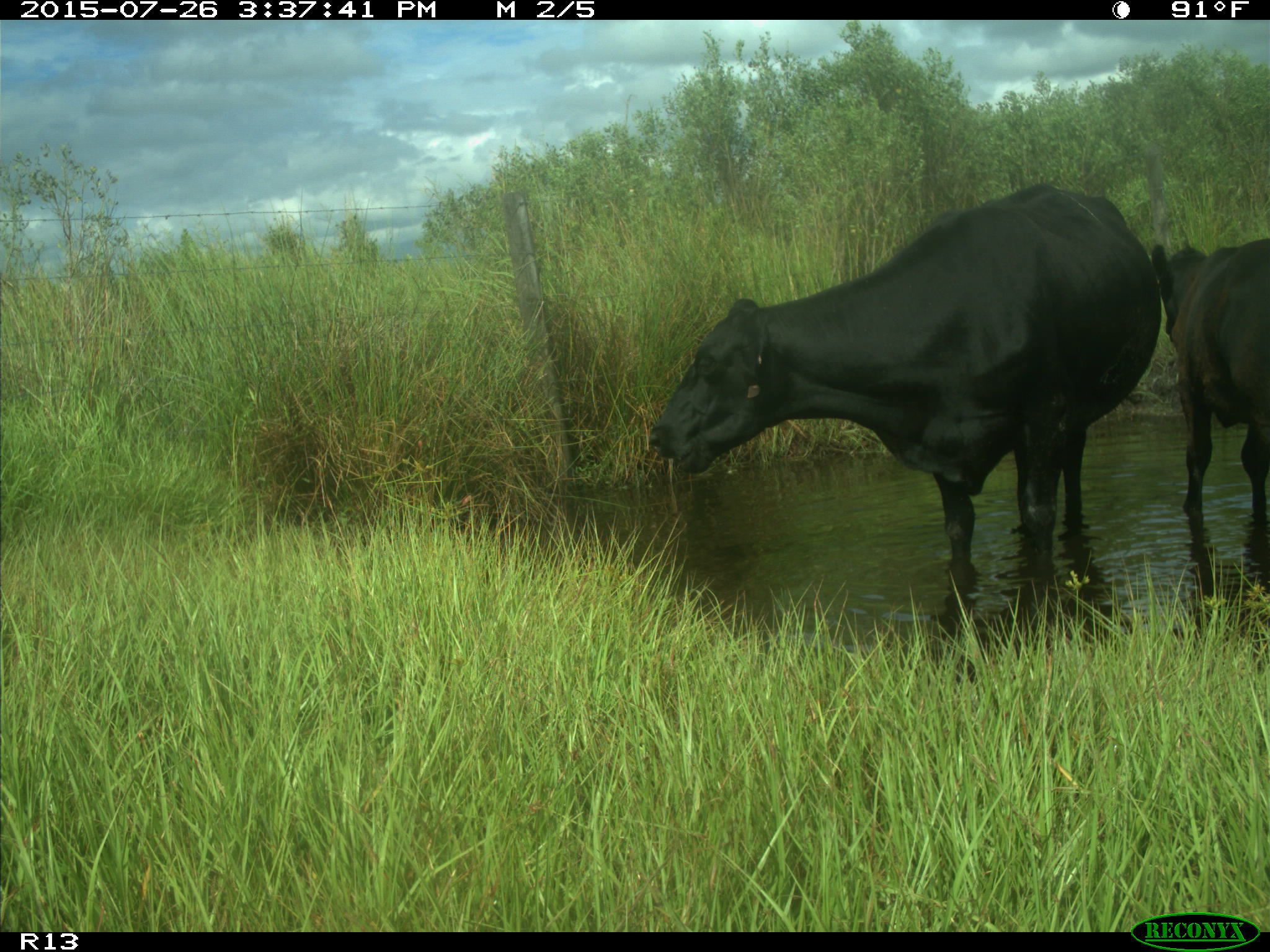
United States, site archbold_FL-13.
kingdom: Animalia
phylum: Chordata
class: Mammalia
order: Artiodactyla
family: Bovidae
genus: Bos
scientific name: Bos taurus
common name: domestic cow